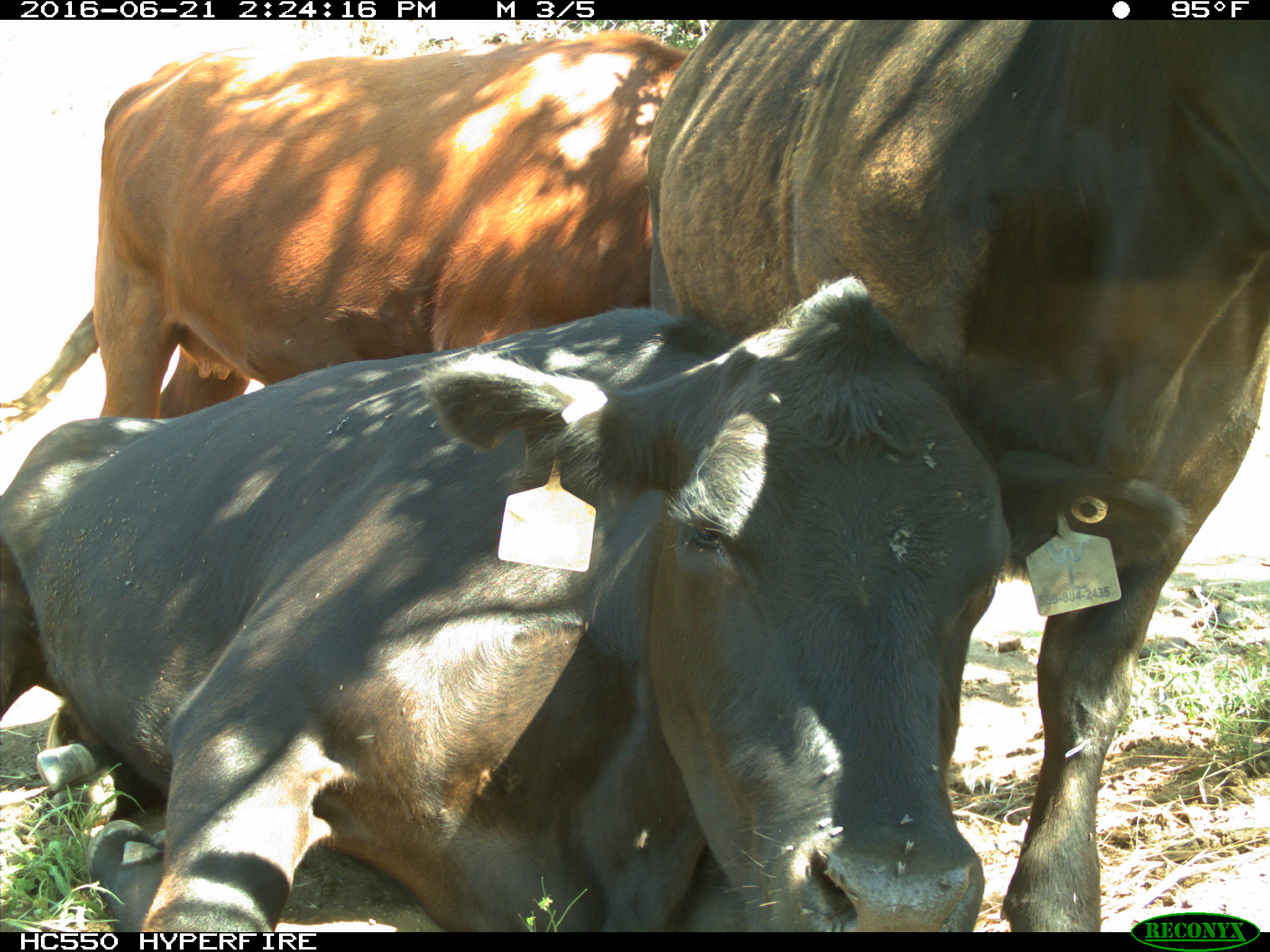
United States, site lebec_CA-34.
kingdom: Animalia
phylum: Chordata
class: Mammalia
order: Artiodactyla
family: Bovidae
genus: Bos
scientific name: Bos taurus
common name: domestic cow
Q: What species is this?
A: Bos taurus (domestic cow).